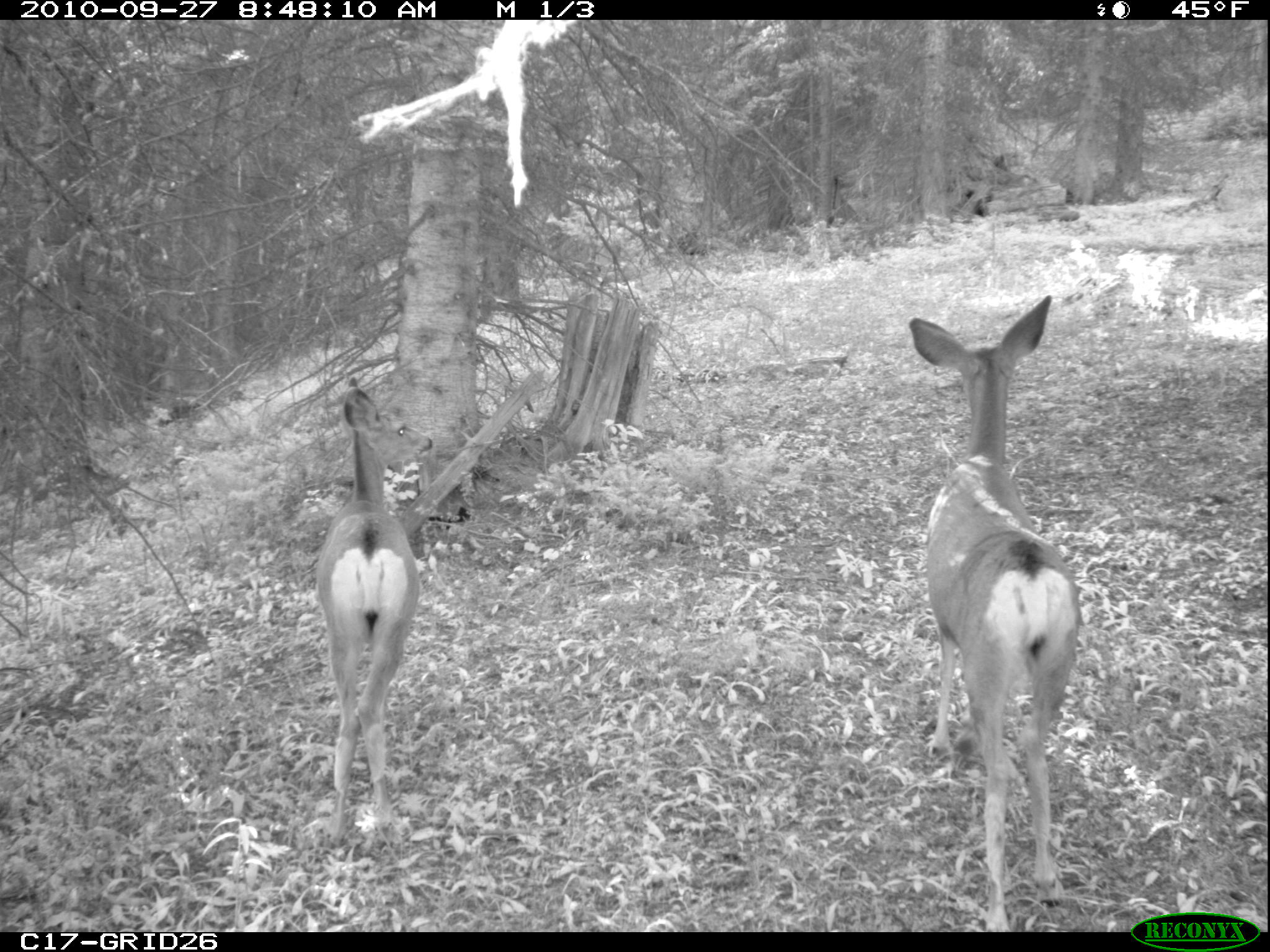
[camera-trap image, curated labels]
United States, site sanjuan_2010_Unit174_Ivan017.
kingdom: Animalia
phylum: Chordata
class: Mammalia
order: Artiodactyla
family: Cervidae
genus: Odocoileus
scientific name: Odocoileus hemionus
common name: mule deer